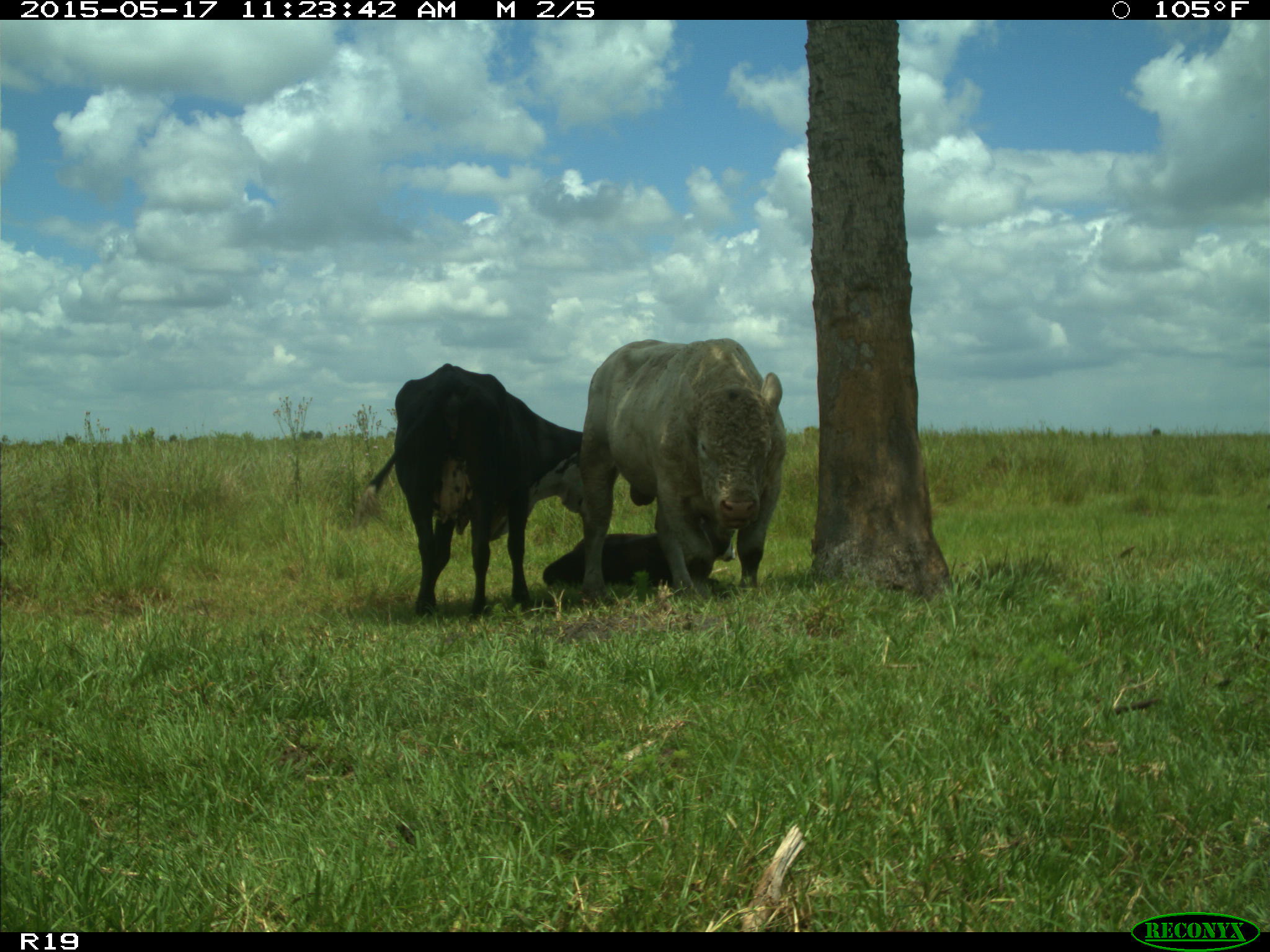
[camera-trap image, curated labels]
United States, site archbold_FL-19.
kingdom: Animalia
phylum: Chordata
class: Mammalia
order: Artiodactyla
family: Bovidae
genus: Bos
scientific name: Bos taurus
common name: domestic cow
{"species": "Bos taurus (domestic cow)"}